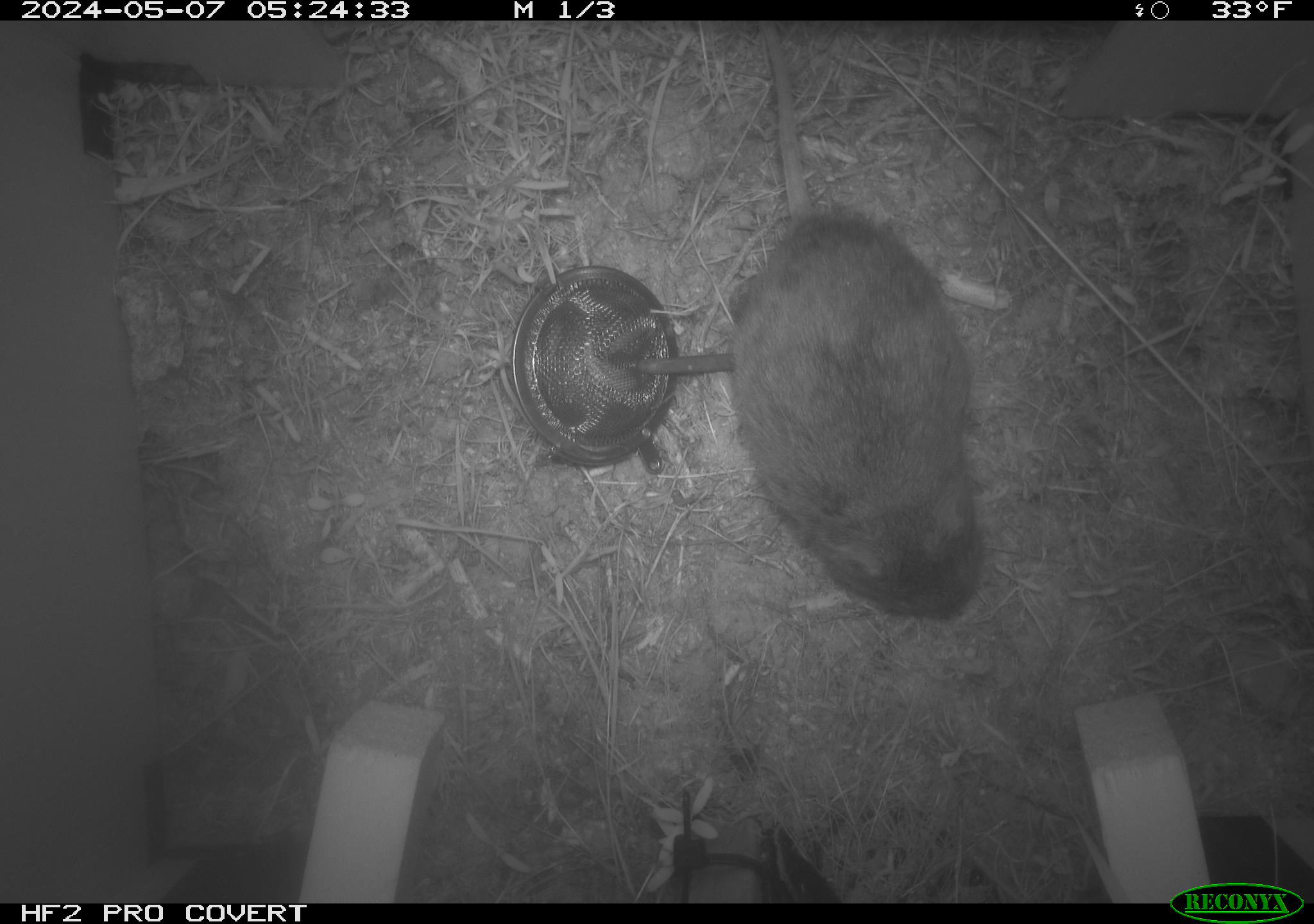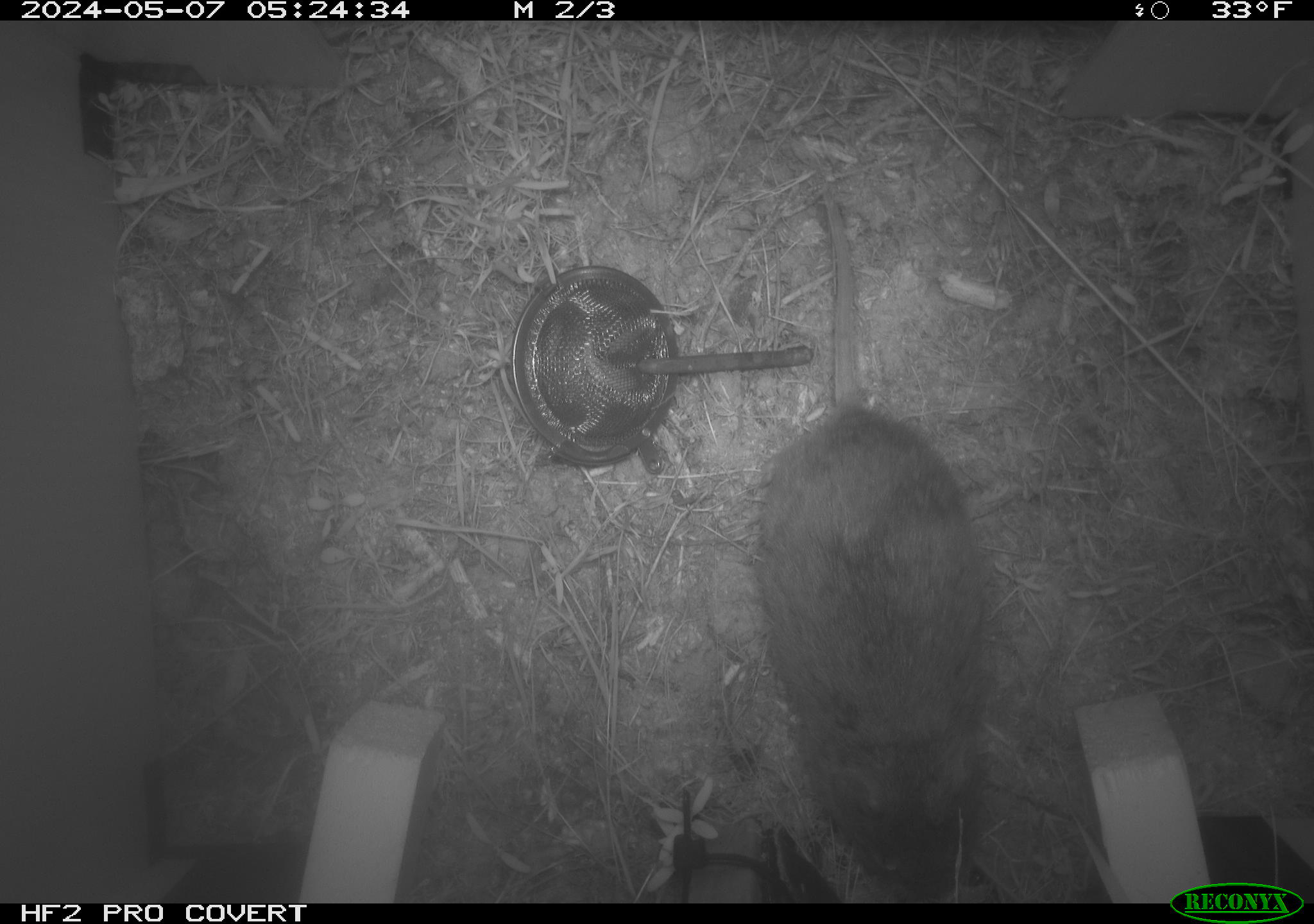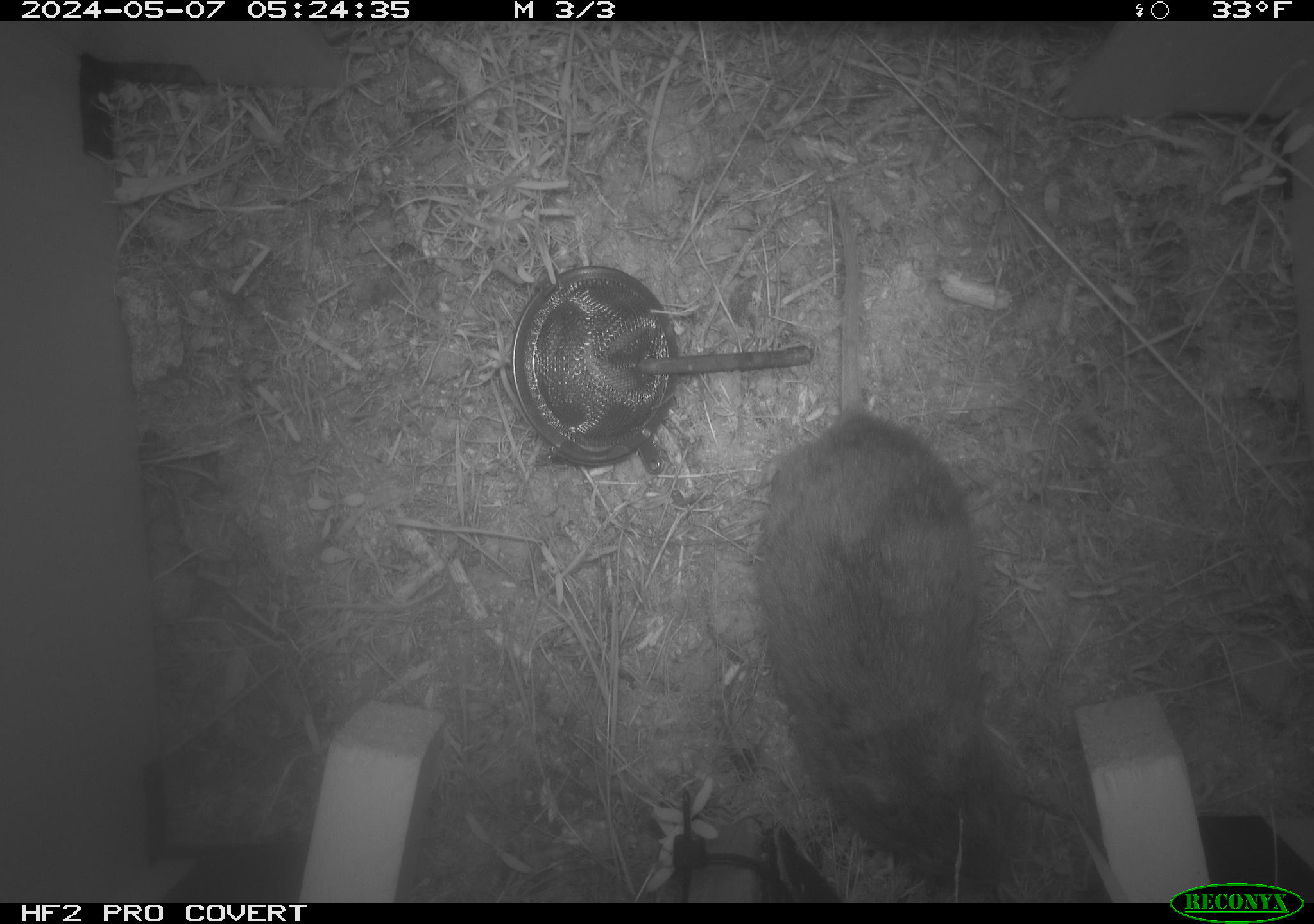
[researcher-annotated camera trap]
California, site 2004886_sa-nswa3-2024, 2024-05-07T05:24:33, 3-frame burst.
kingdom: Animalia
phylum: Chordata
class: Mammalia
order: Rodentia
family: Cricetidae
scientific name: Arvicolinae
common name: voles, lemmings, and muskrats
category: arvicolinae subfamily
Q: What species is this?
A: Arvicolinae subfamily (voles, lemmings, and muskrats) (Arvicolinae).